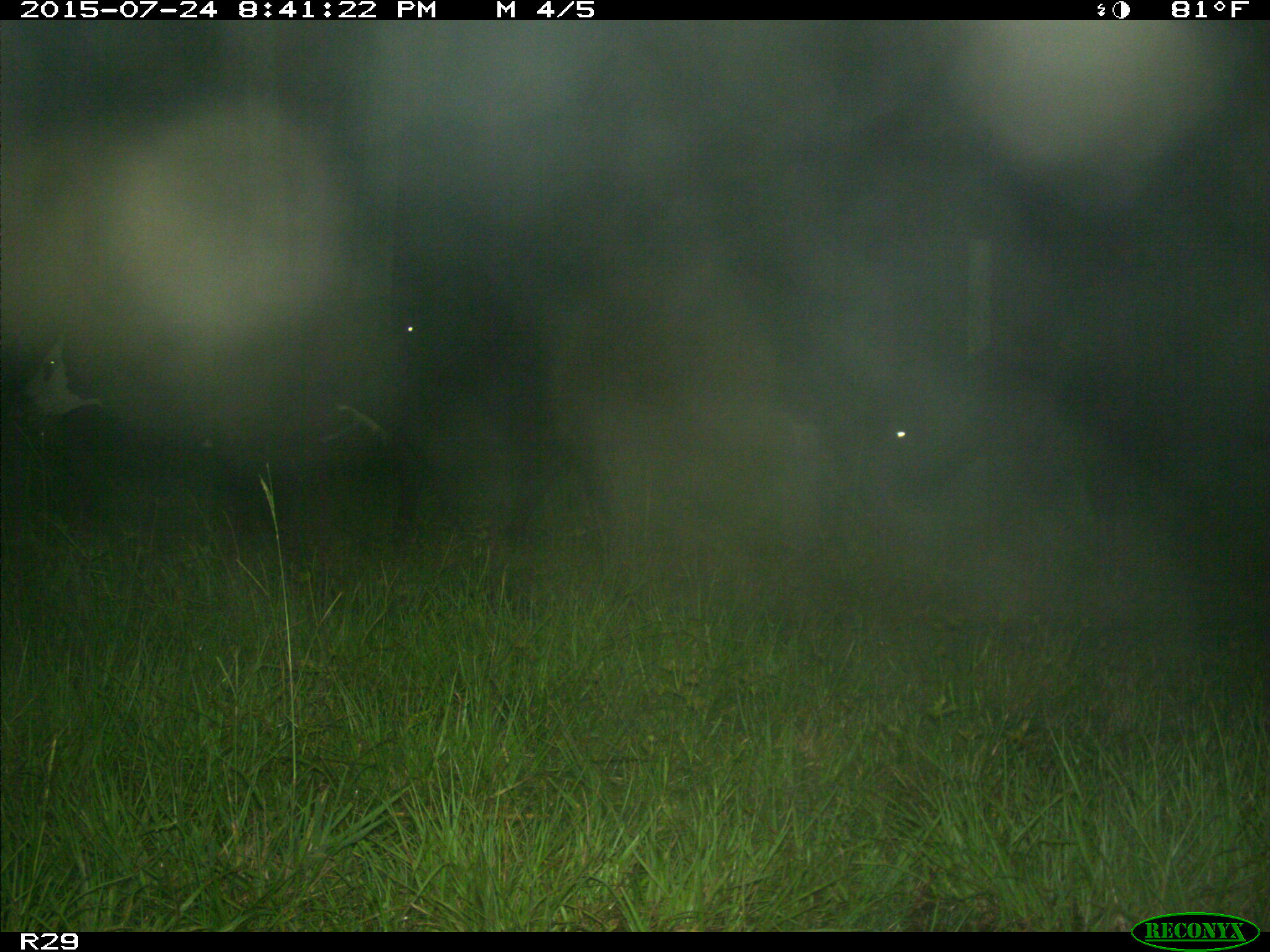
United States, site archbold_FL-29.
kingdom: Animalia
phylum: Chordata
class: Mammalia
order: Artiodactyla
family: Bovidae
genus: Bos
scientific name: Bos taurus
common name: domestic cow